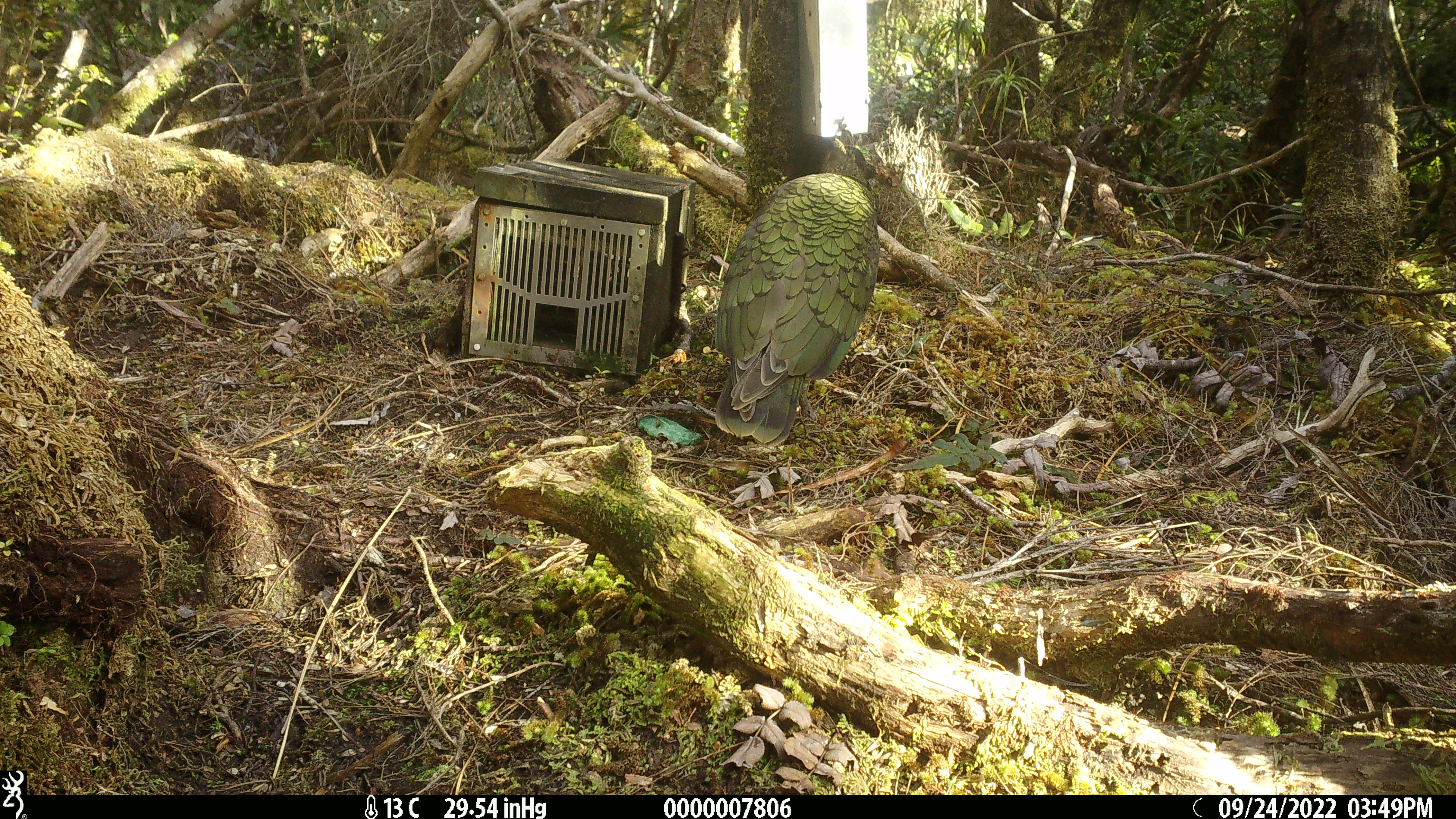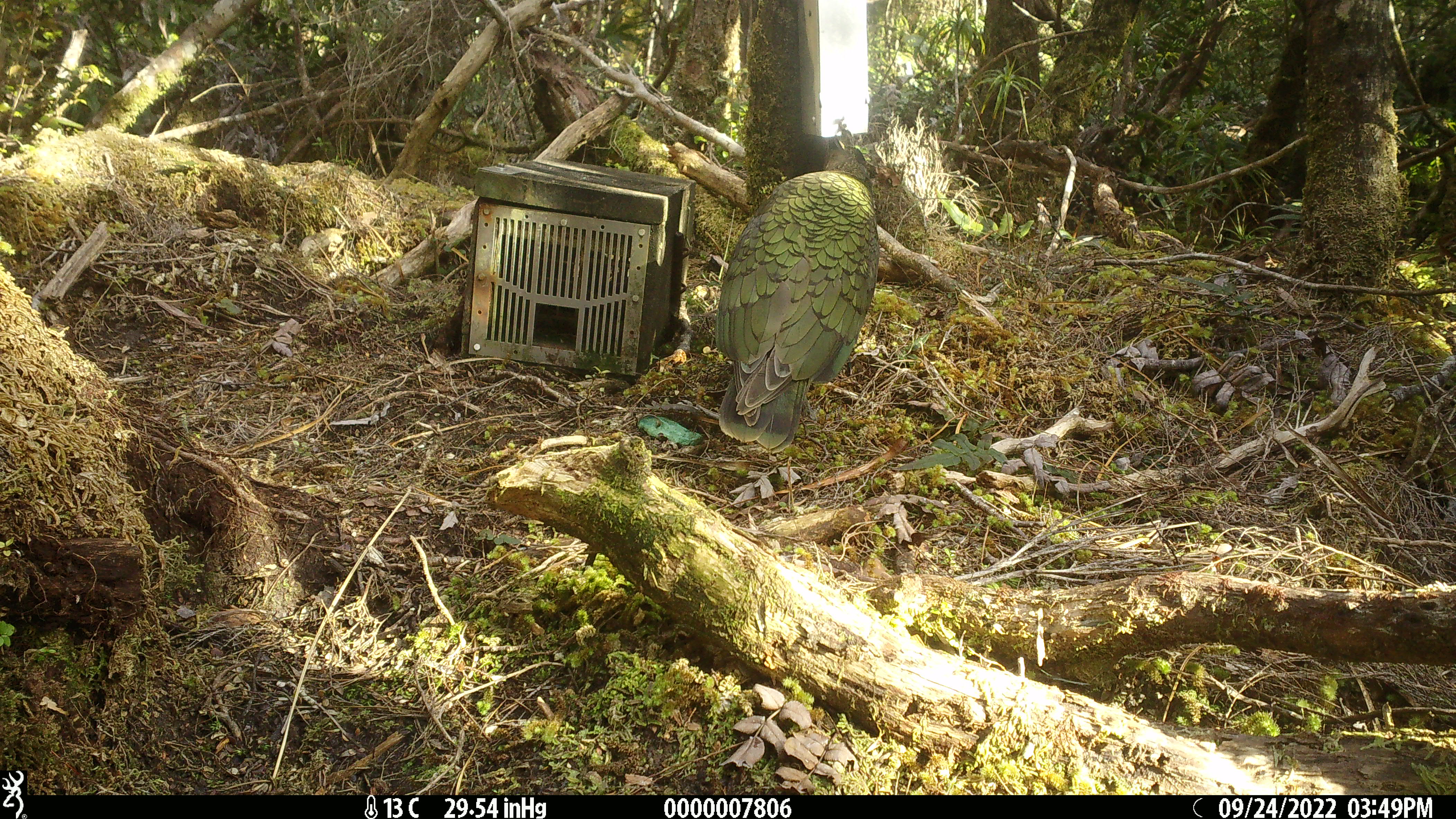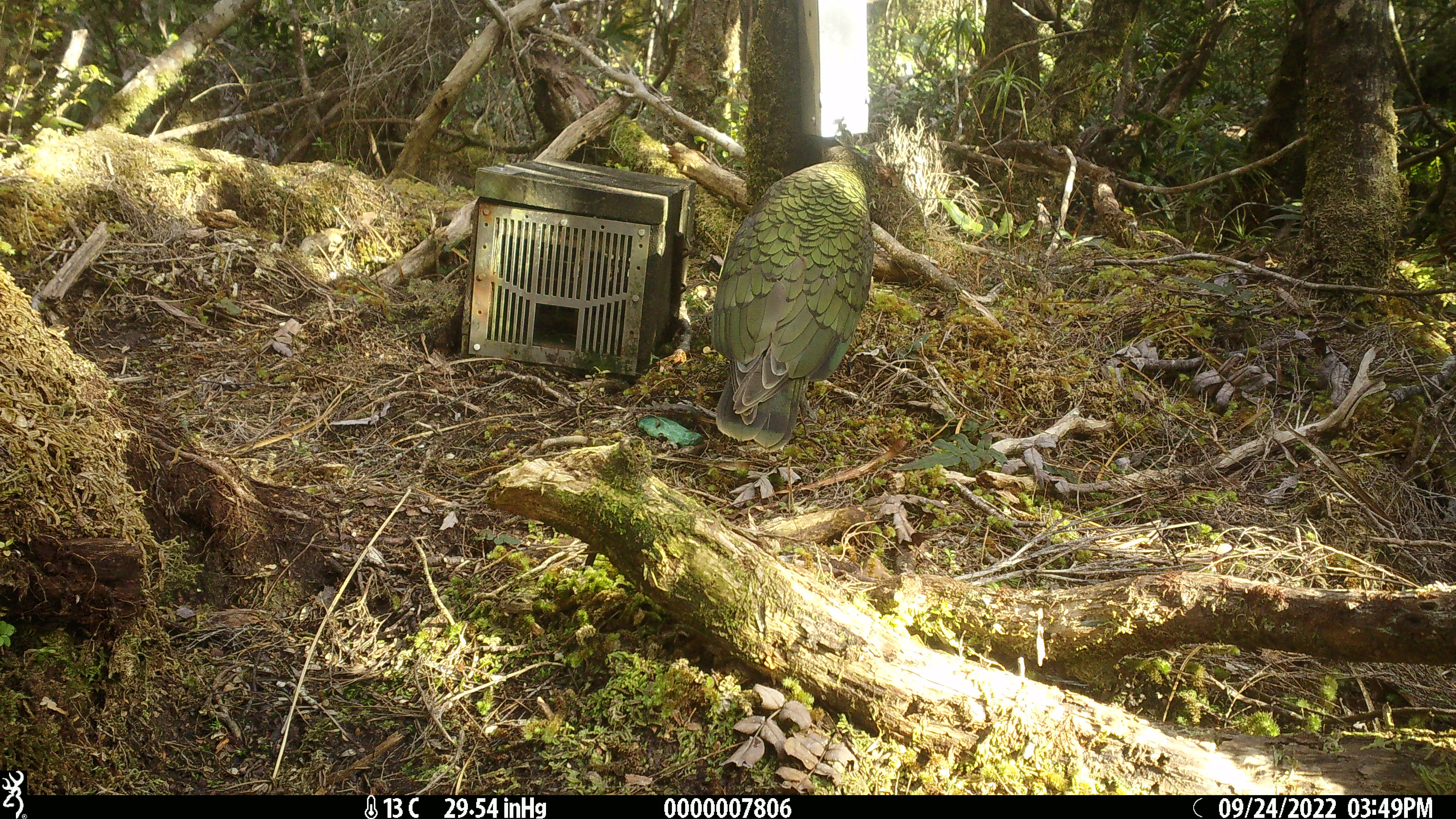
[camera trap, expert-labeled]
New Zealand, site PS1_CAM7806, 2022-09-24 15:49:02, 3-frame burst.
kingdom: Animalia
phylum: Chordata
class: Aves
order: Psittaciformes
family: Strigopidae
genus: Nestor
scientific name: Nestor notabilis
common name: kea